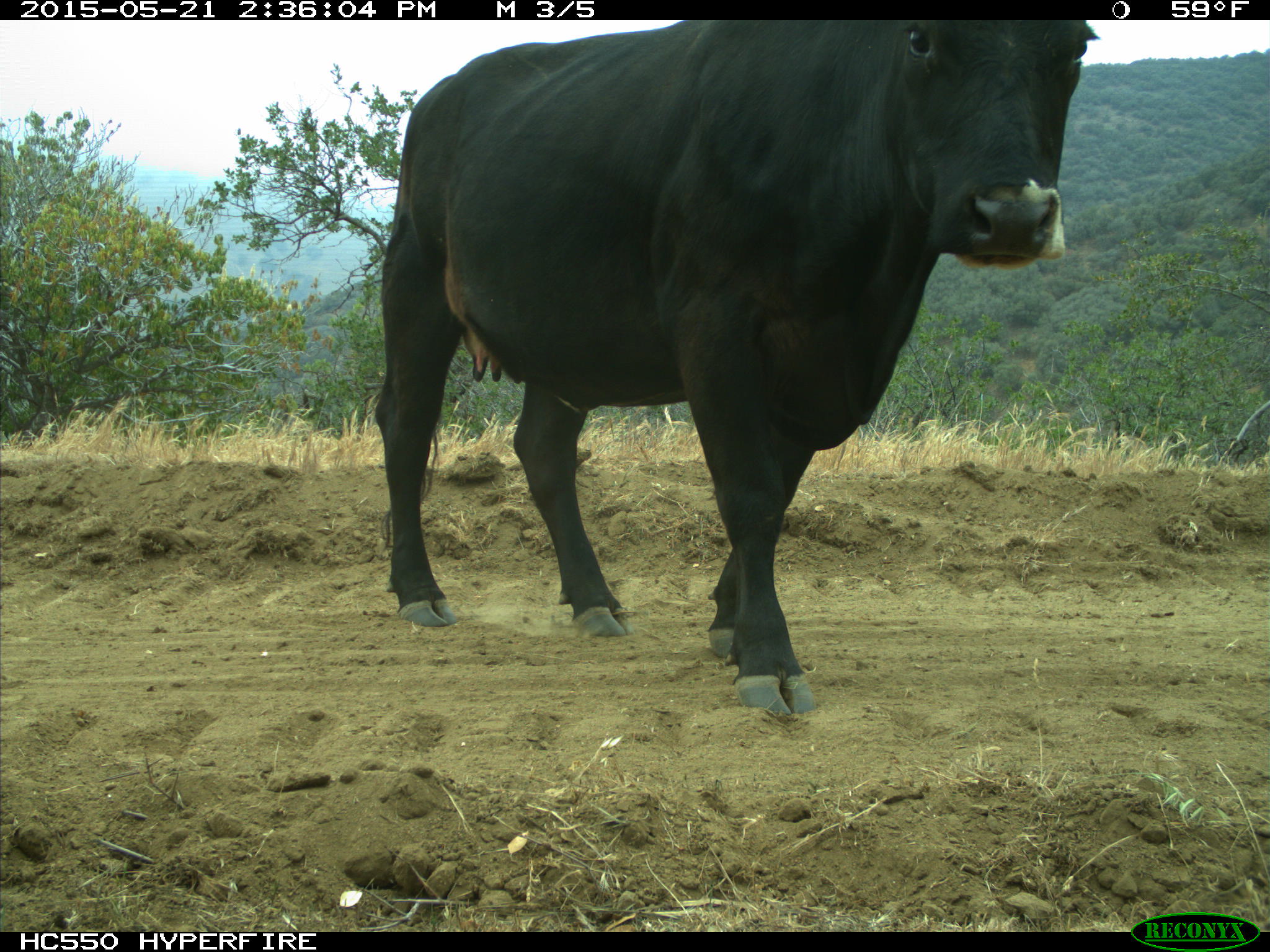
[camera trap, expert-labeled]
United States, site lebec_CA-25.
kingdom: Animalia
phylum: Chordata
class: Mammalia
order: Artiodactyla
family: Bovidae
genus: Bos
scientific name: Bos taurus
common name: domestic cow